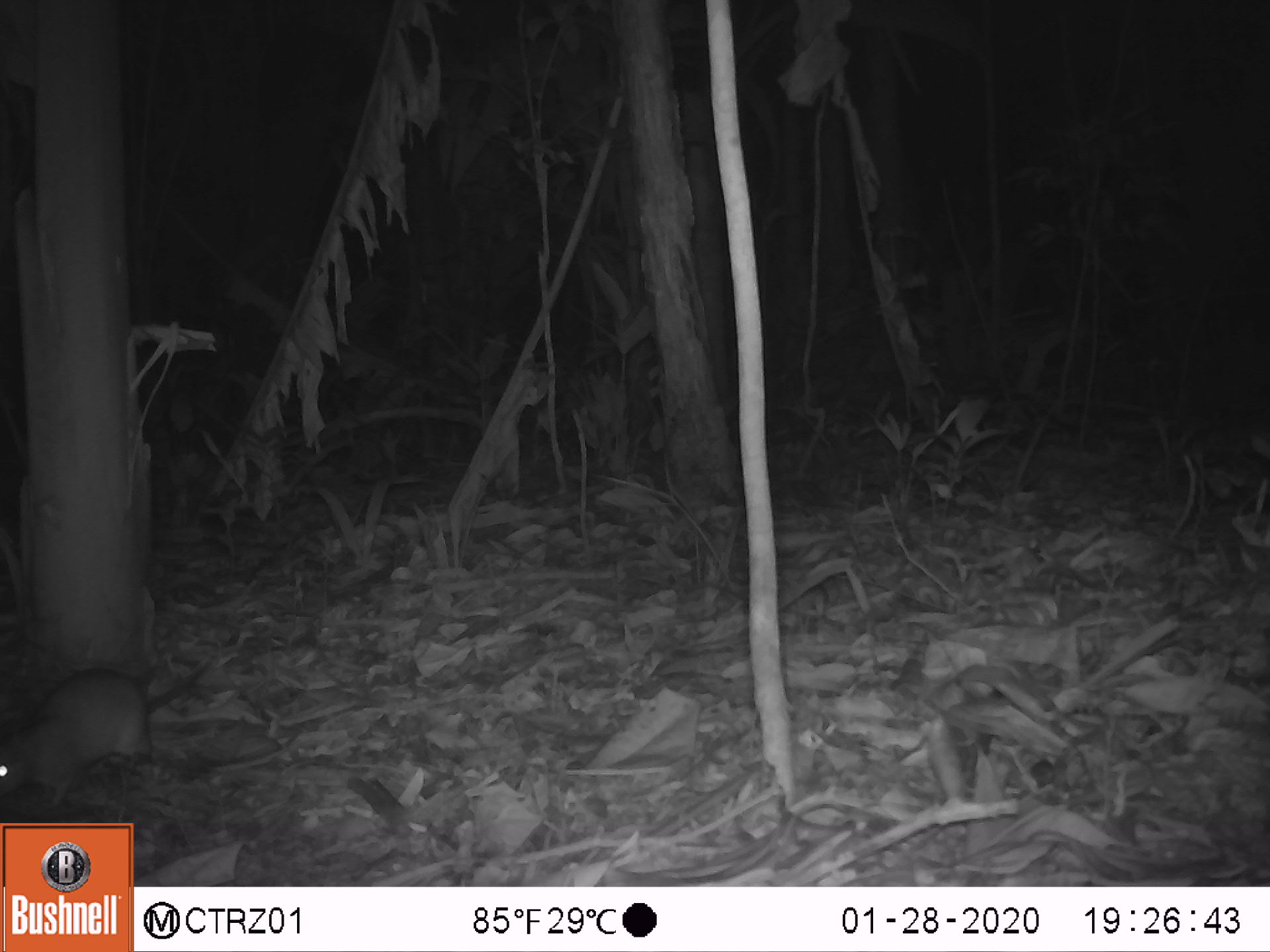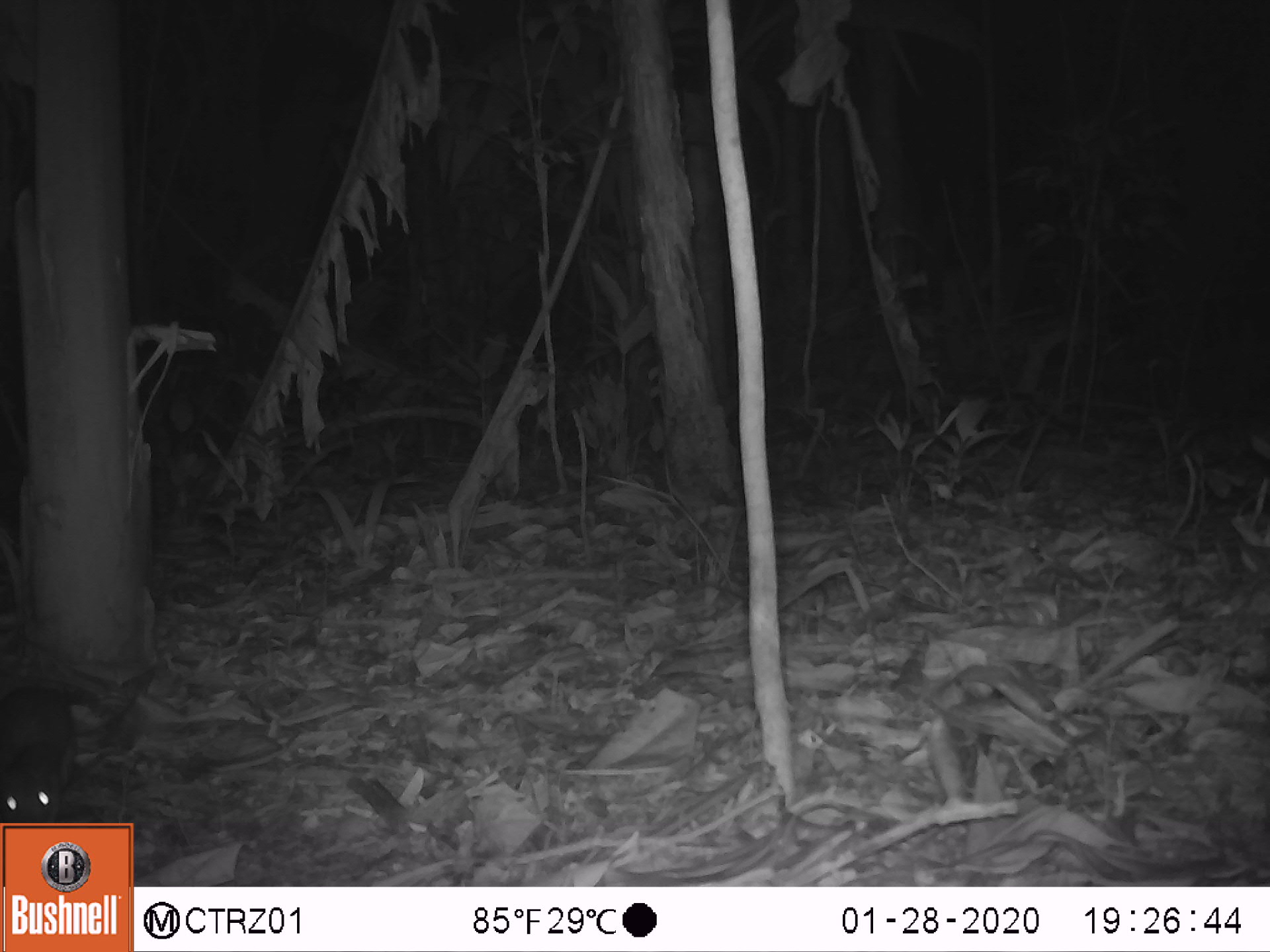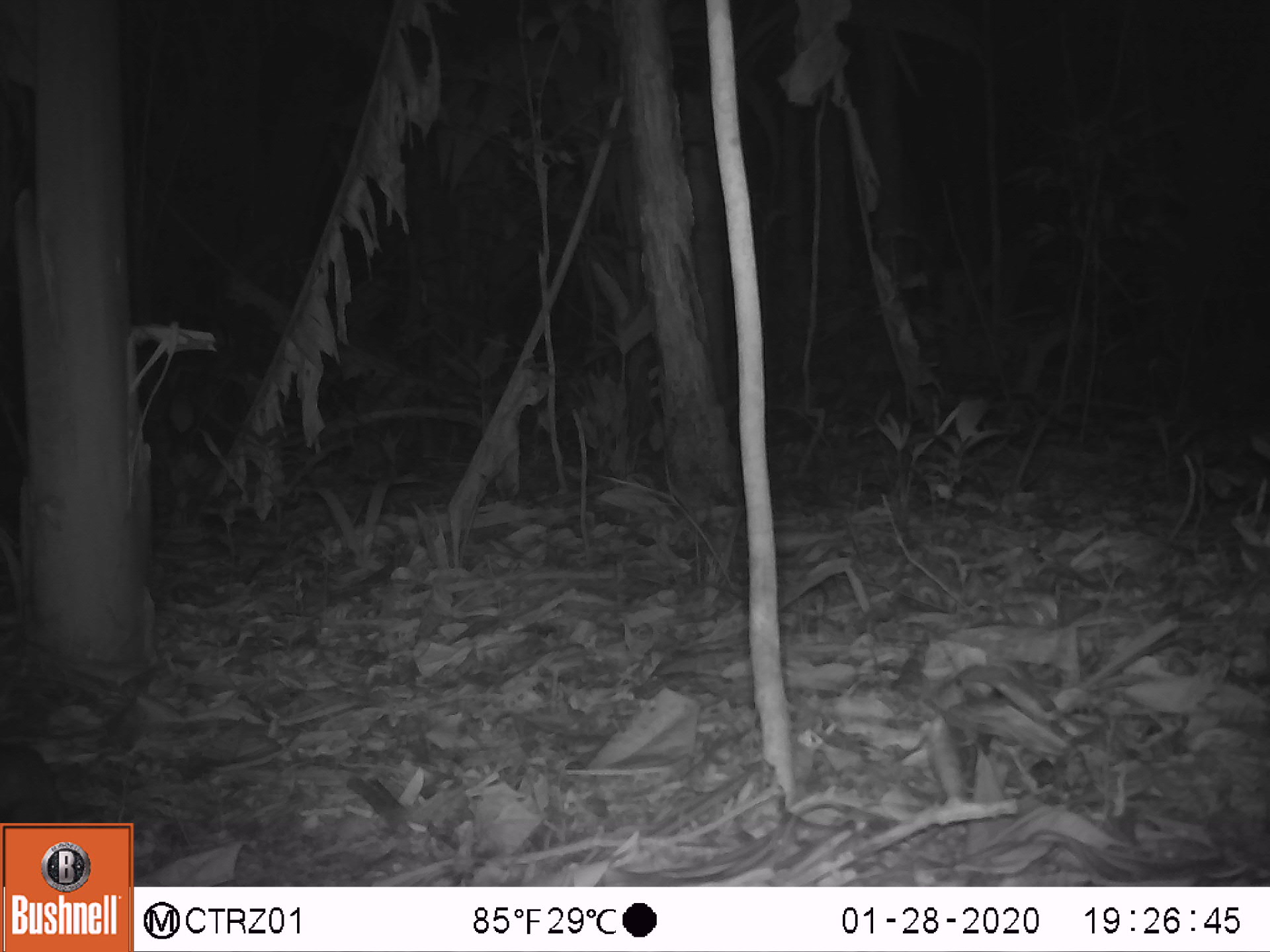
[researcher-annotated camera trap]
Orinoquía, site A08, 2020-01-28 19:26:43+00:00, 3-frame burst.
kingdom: Animalia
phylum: Chordata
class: Mammalia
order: Rodentia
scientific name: Rodentia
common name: rodent